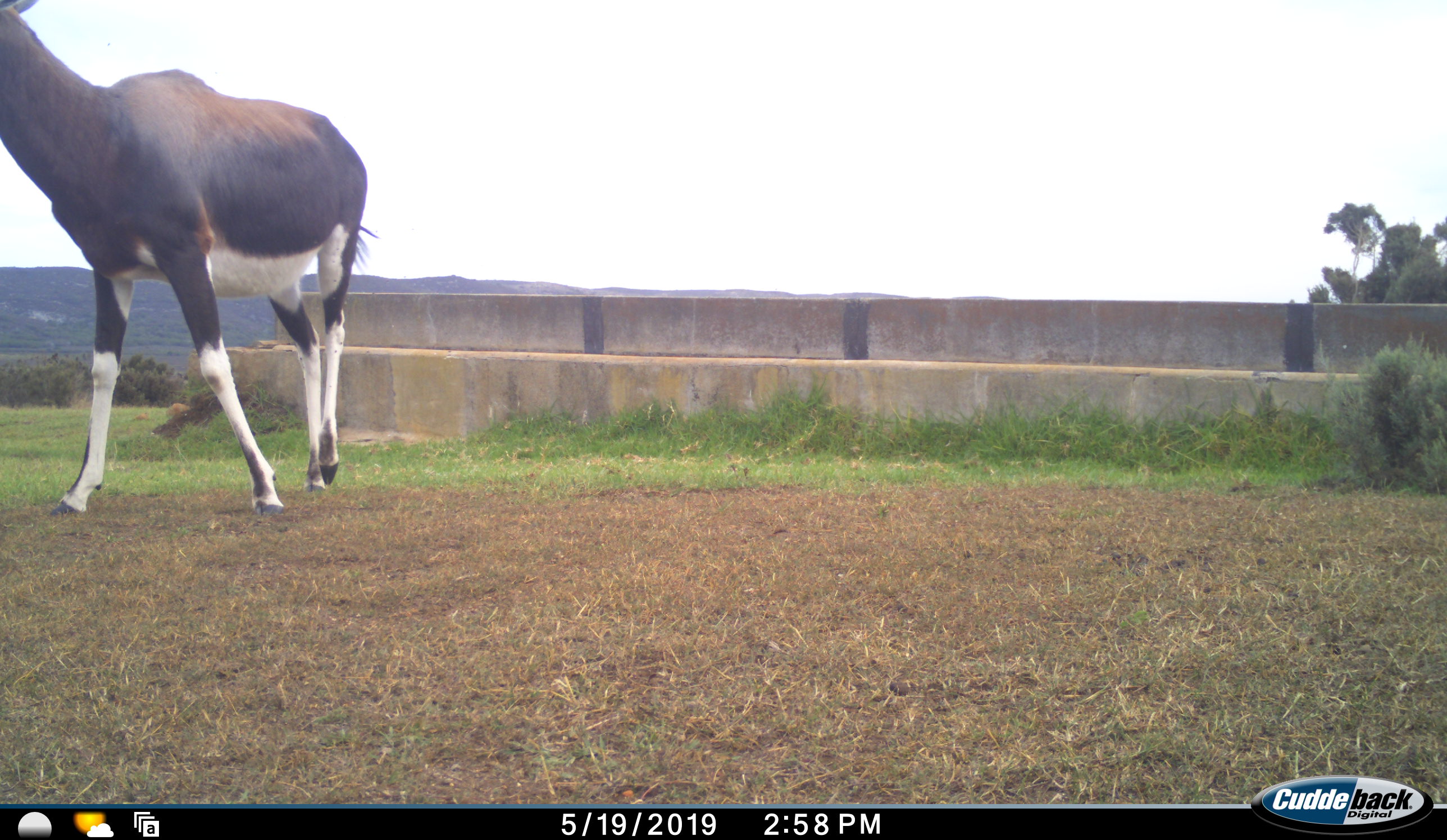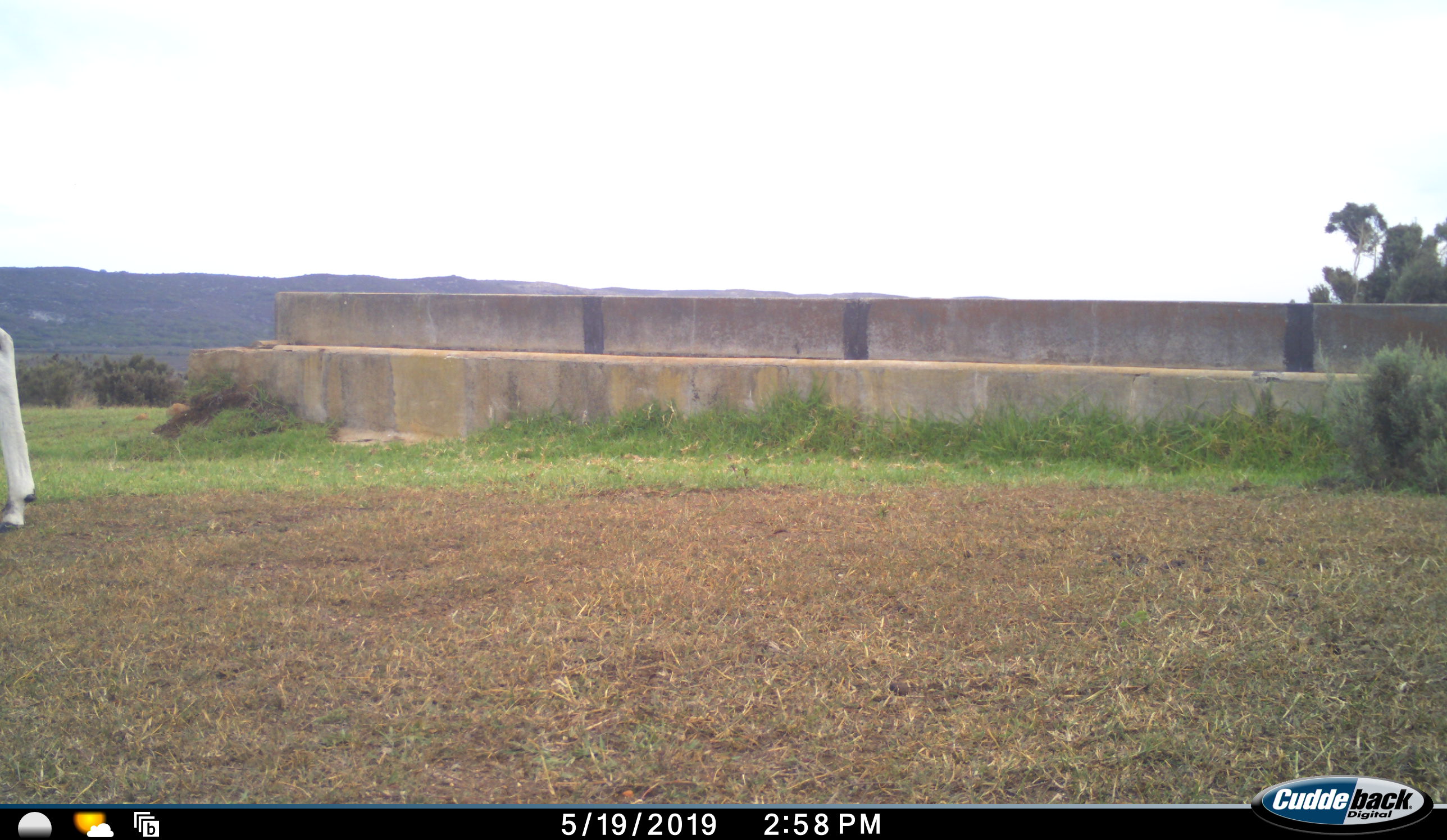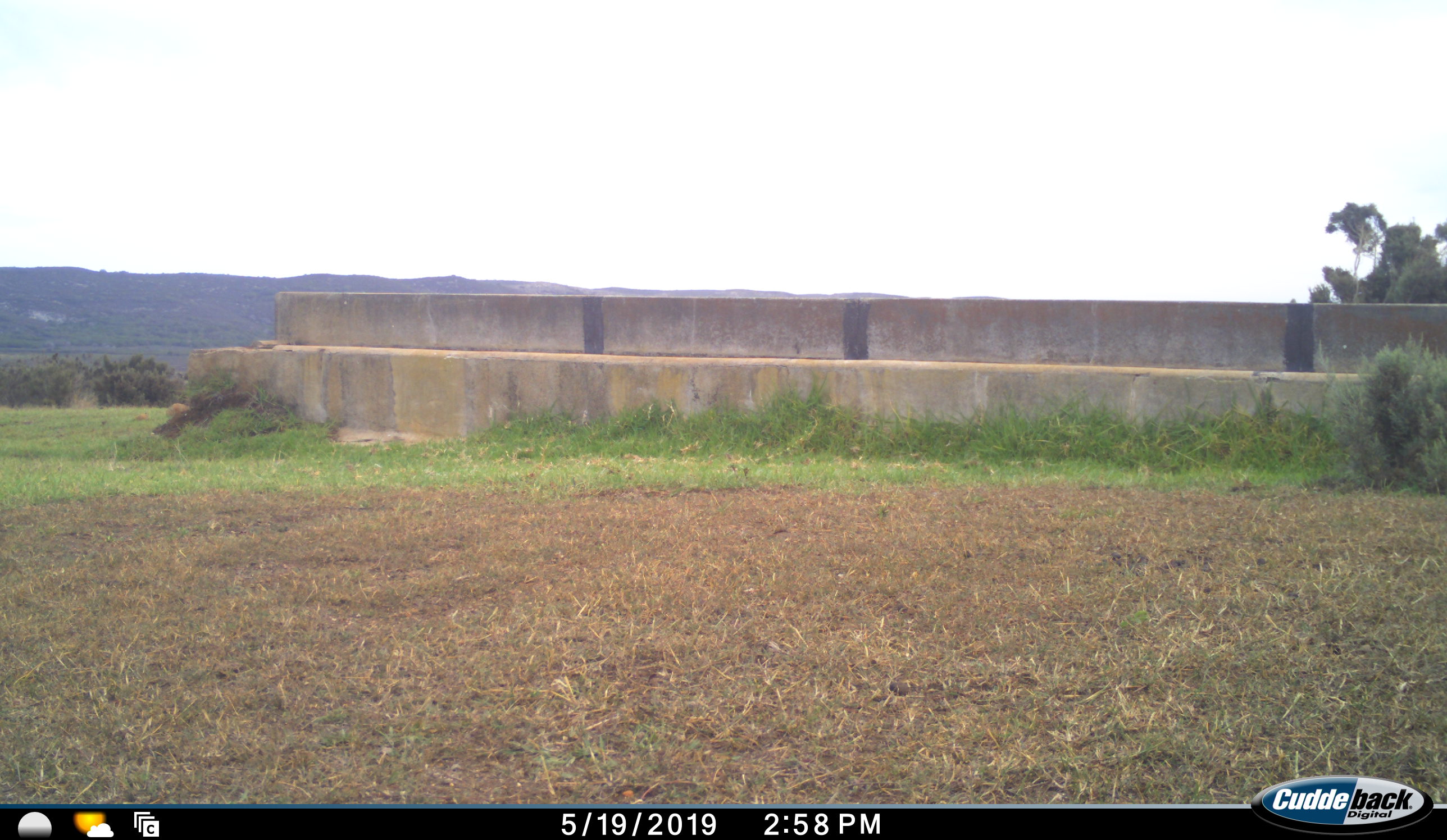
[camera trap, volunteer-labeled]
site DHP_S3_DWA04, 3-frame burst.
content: unidentified animal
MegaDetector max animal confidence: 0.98